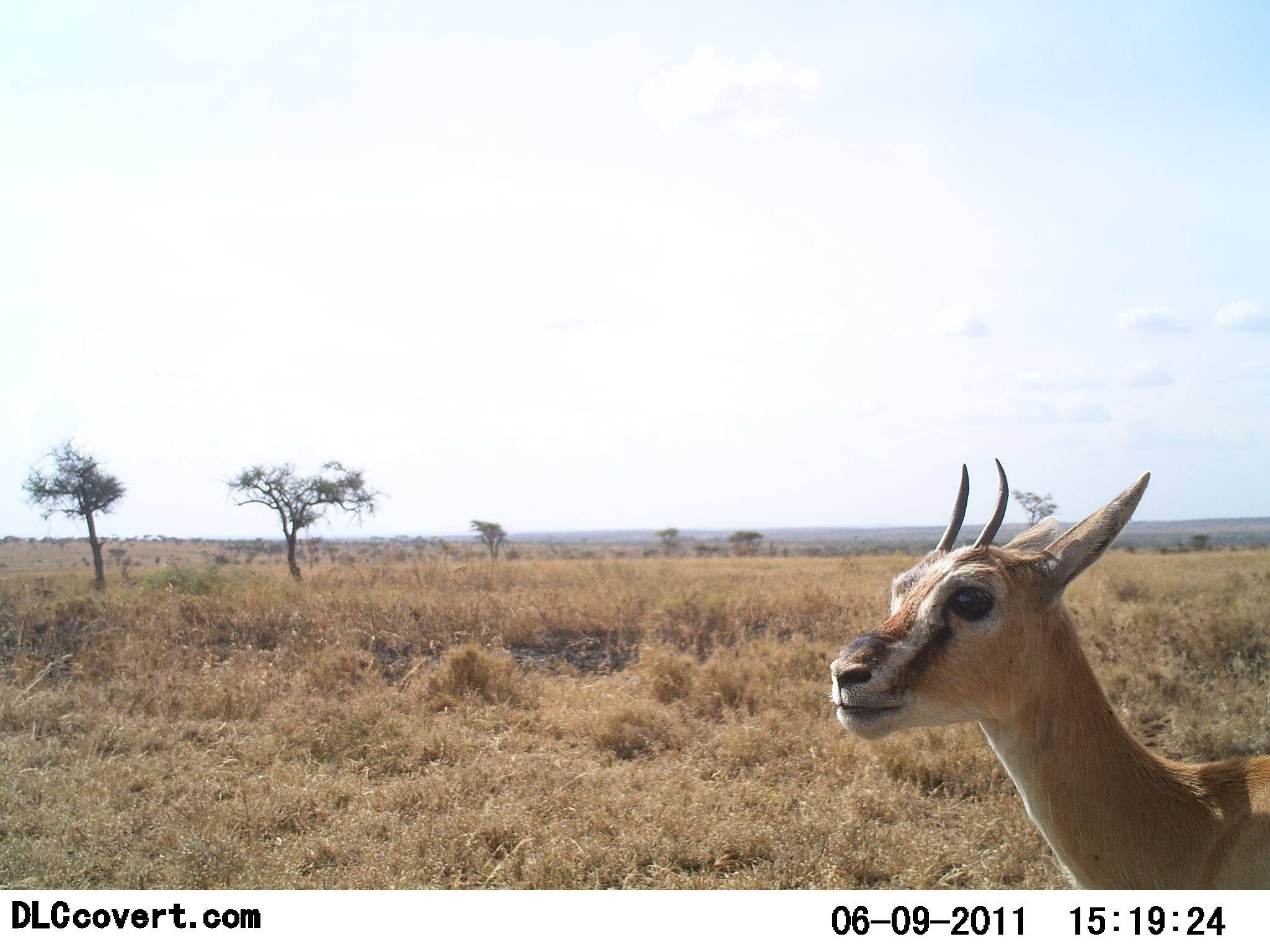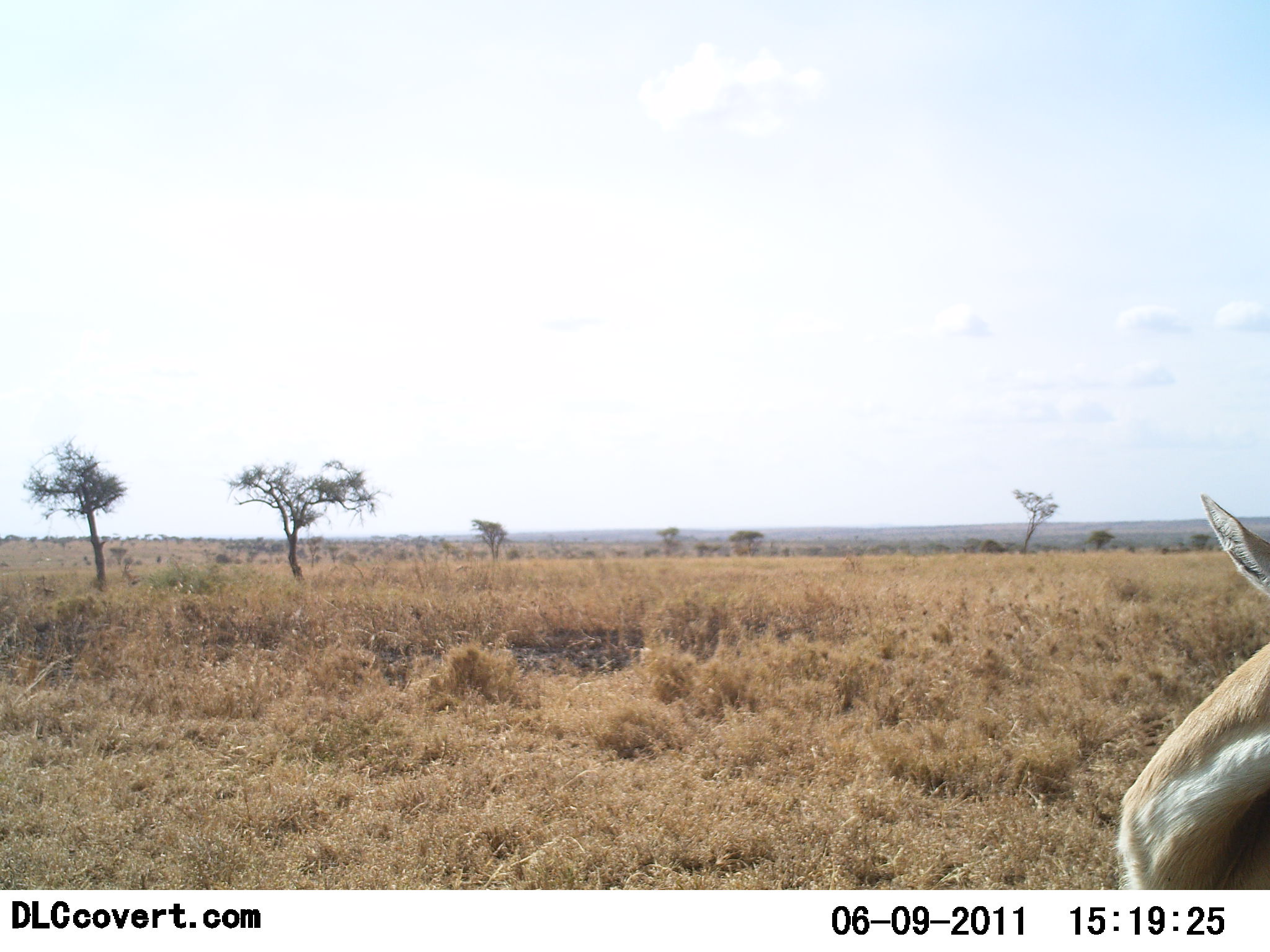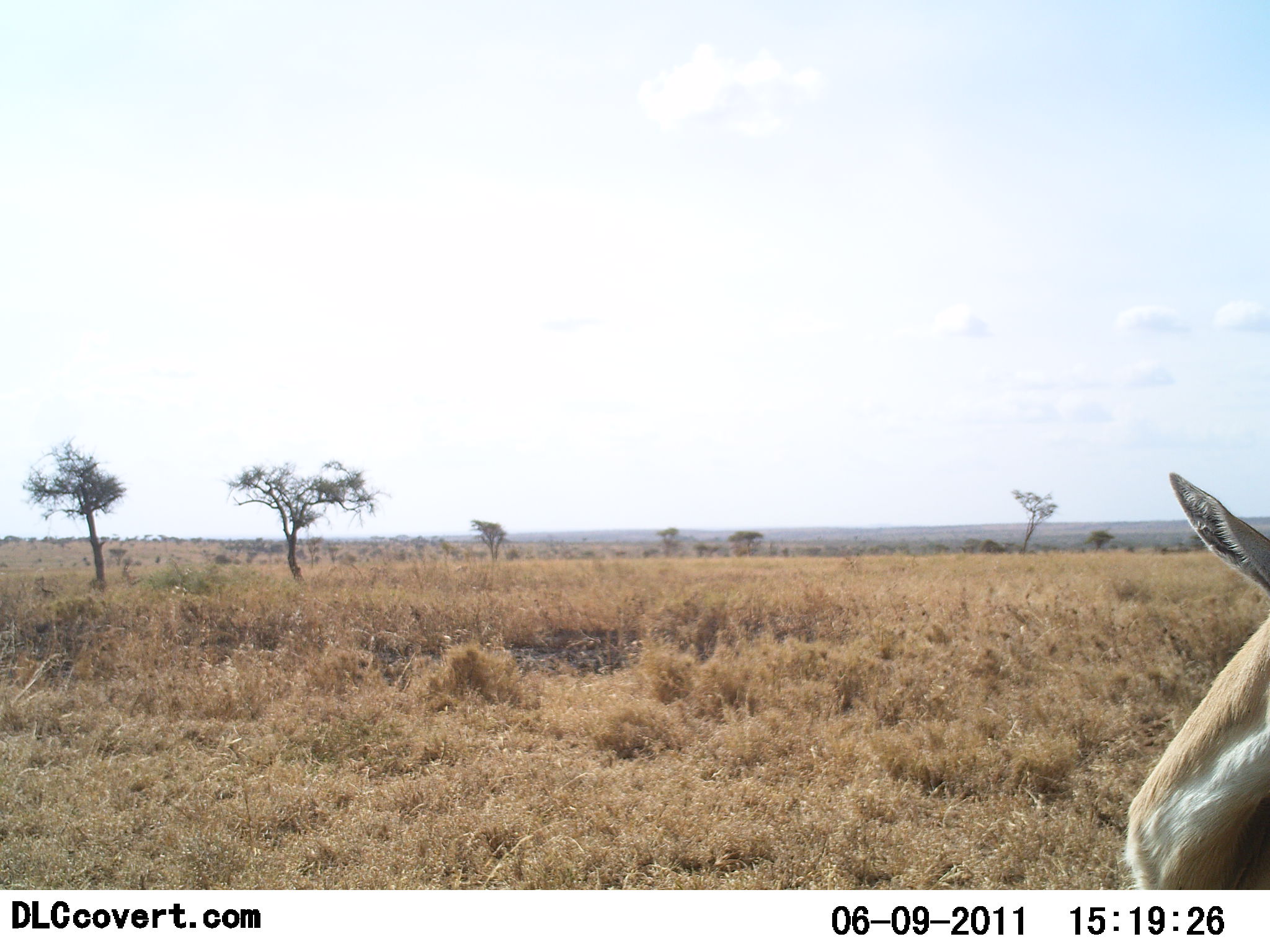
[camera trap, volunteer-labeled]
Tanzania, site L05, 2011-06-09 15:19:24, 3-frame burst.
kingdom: Animalia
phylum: Chordata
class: Mammalia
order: Artiodactyla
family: Bovidae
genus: Eudorcas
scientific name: Eudorcas thomsonii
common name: thomson's gazelle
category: gazellethomsons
Gazellethomsons (thomson's gazelle) (Eudorcas thomsonii), count 1. Behavior (volunteer vote fractions): standing 92%, resting 0%, moving 8%, interacting 8%. Young present (vote fraction): 0%. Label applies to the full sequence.